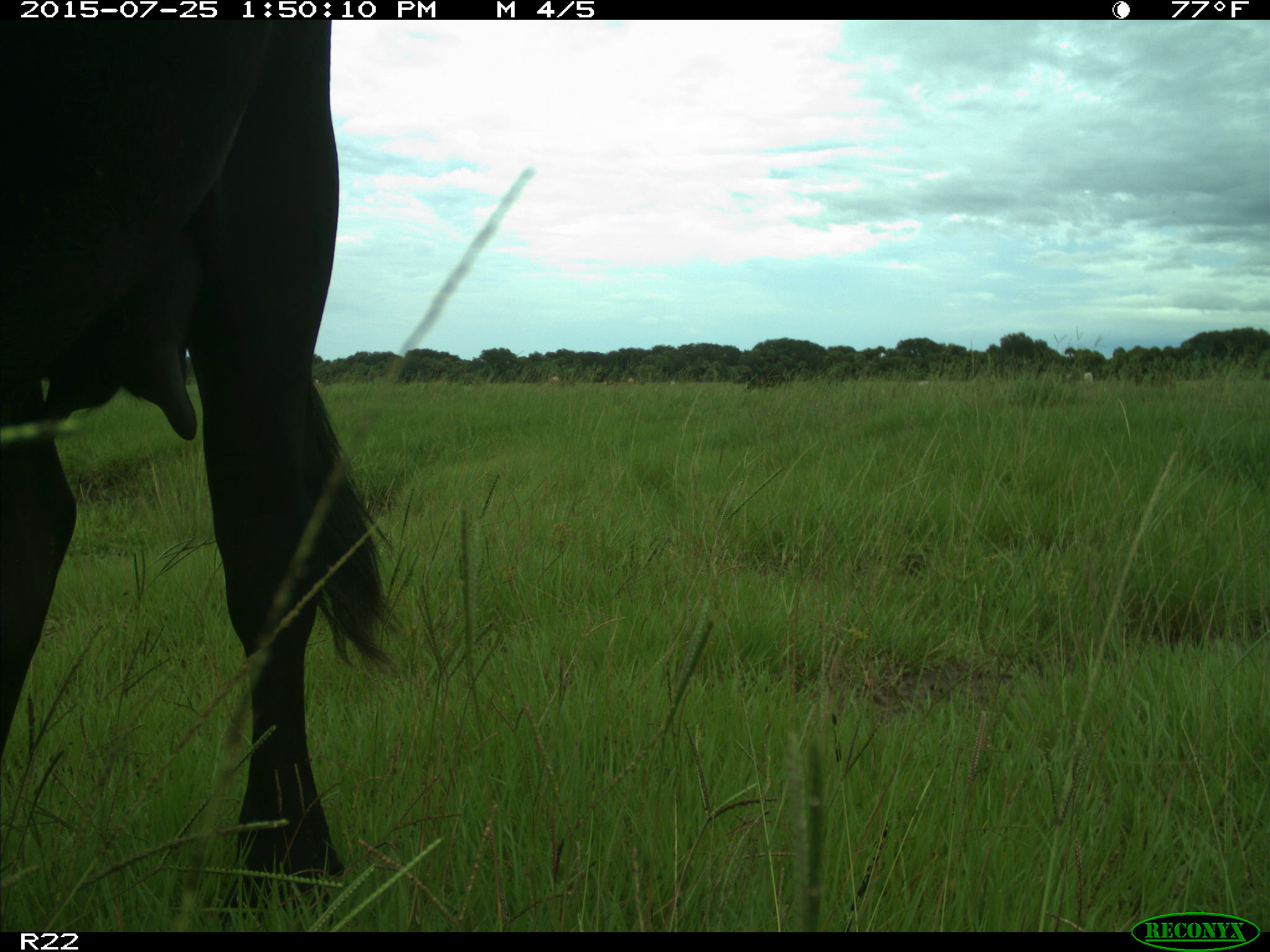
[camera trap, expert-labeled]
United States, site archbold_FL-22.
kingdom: Animalia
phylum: Chordata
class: Mammalia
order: Artiodactyla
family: Bovidae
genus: Bos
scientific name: Bos taurus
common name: domestic cow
Bos taurus (domestic cow).